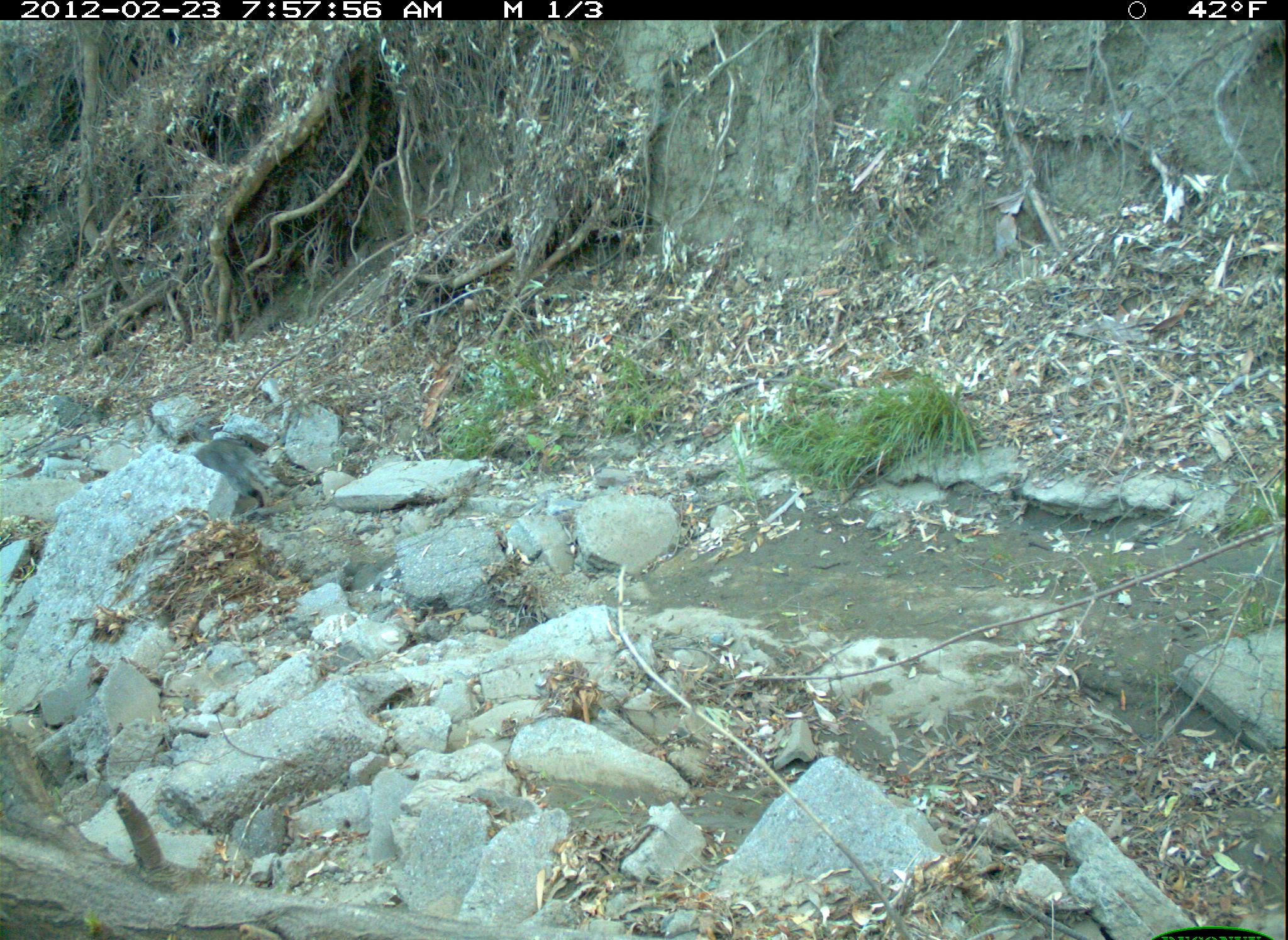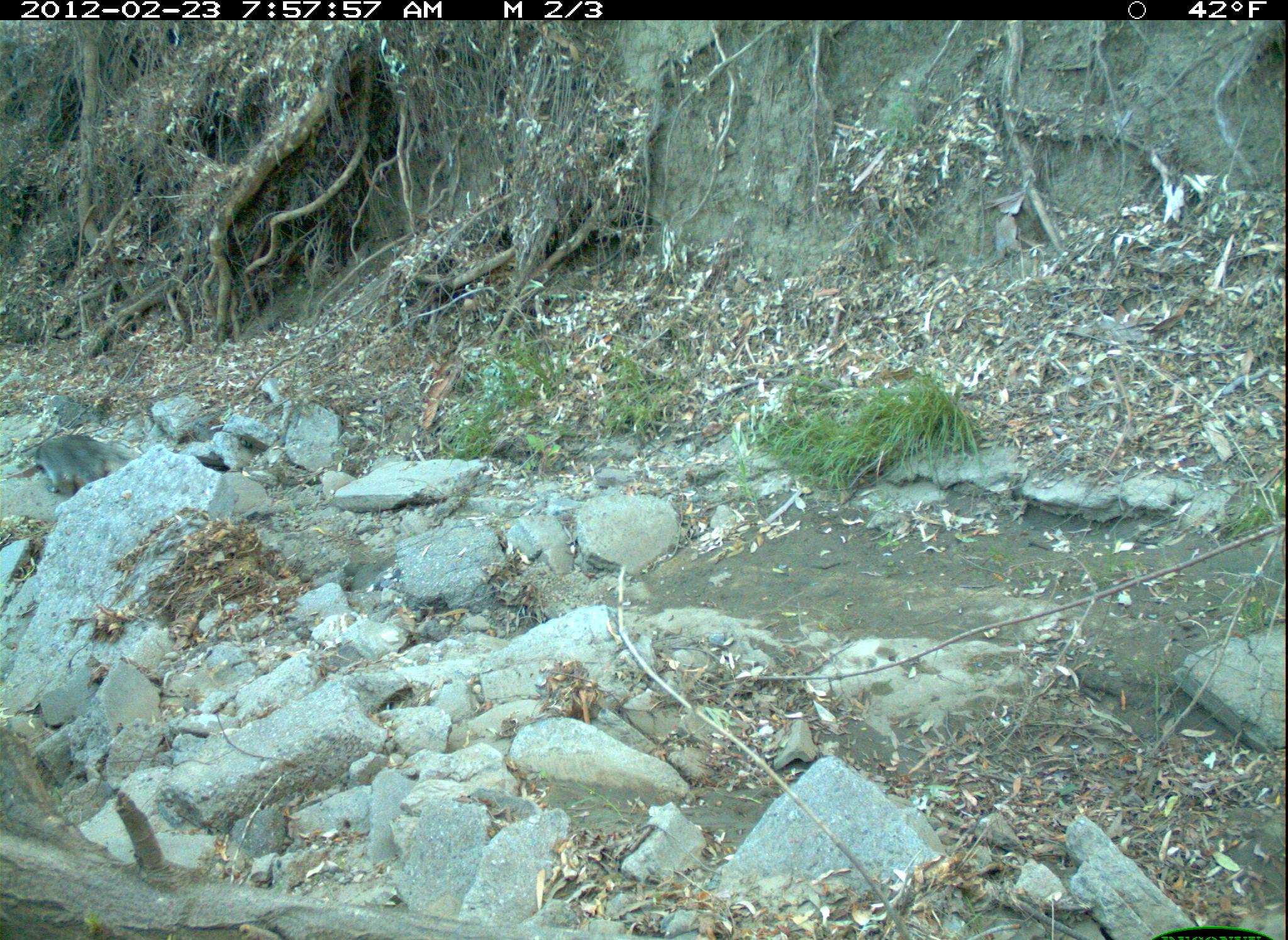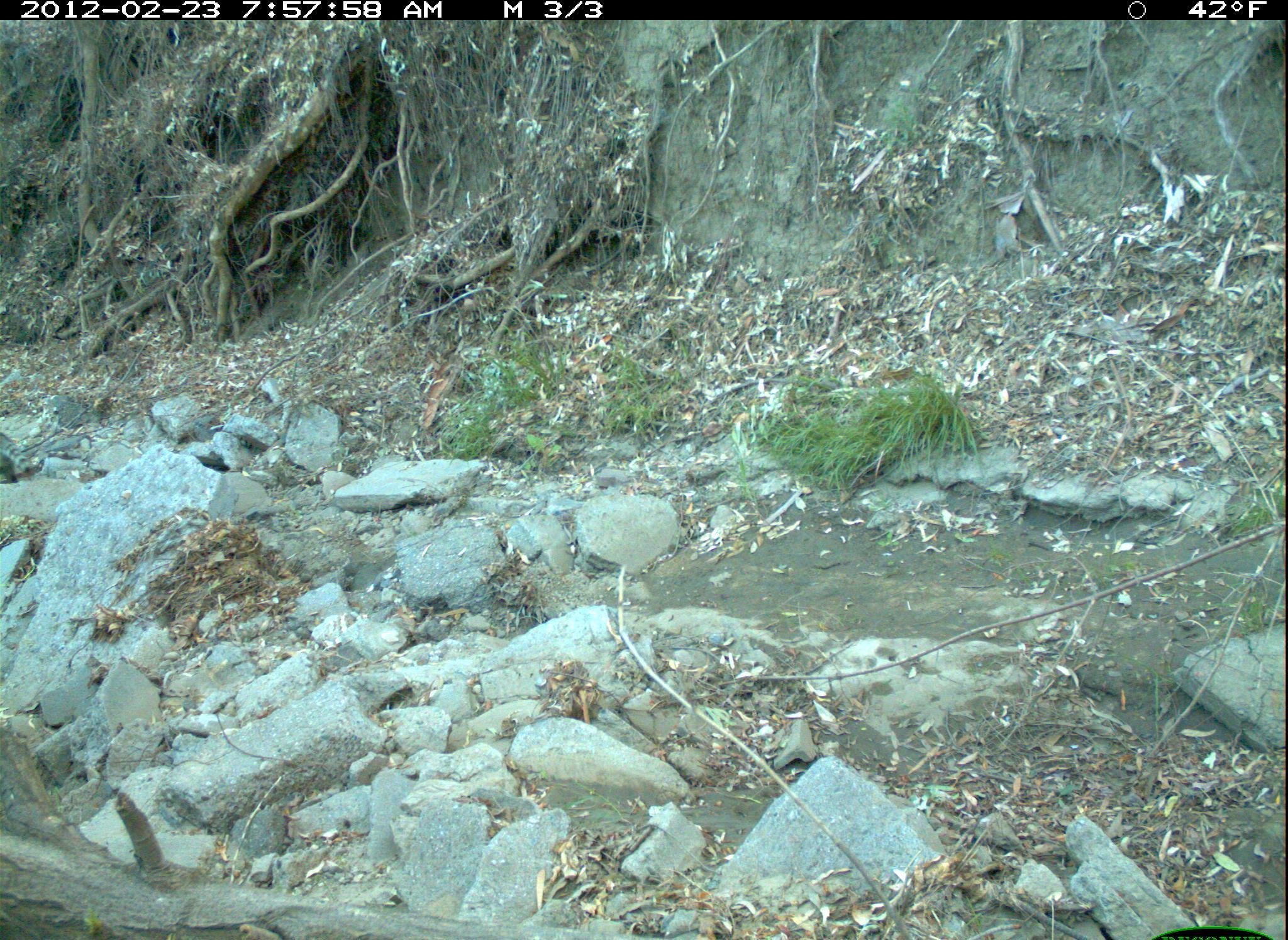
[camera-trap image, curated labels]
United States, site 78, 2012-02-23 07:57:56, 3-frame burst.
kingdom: Animalia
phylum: Chordata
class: Mammalia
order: Carnivora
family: Procyonidae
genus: Procyon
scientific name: Procyon lotor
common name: raccoon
Raccoon (Procyon lotor).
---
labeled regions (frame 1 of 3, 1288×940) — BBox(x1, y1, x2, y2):
raccoon: BBox(183, 434, 289, 515)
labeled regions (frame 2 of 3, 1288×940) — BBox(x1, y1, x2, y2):
raccoon: BBox(18, 432, 140, 507)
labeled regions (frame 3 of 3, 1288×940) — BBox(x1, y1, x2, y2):
raccoon: BBox(0, 419, 45, 493)